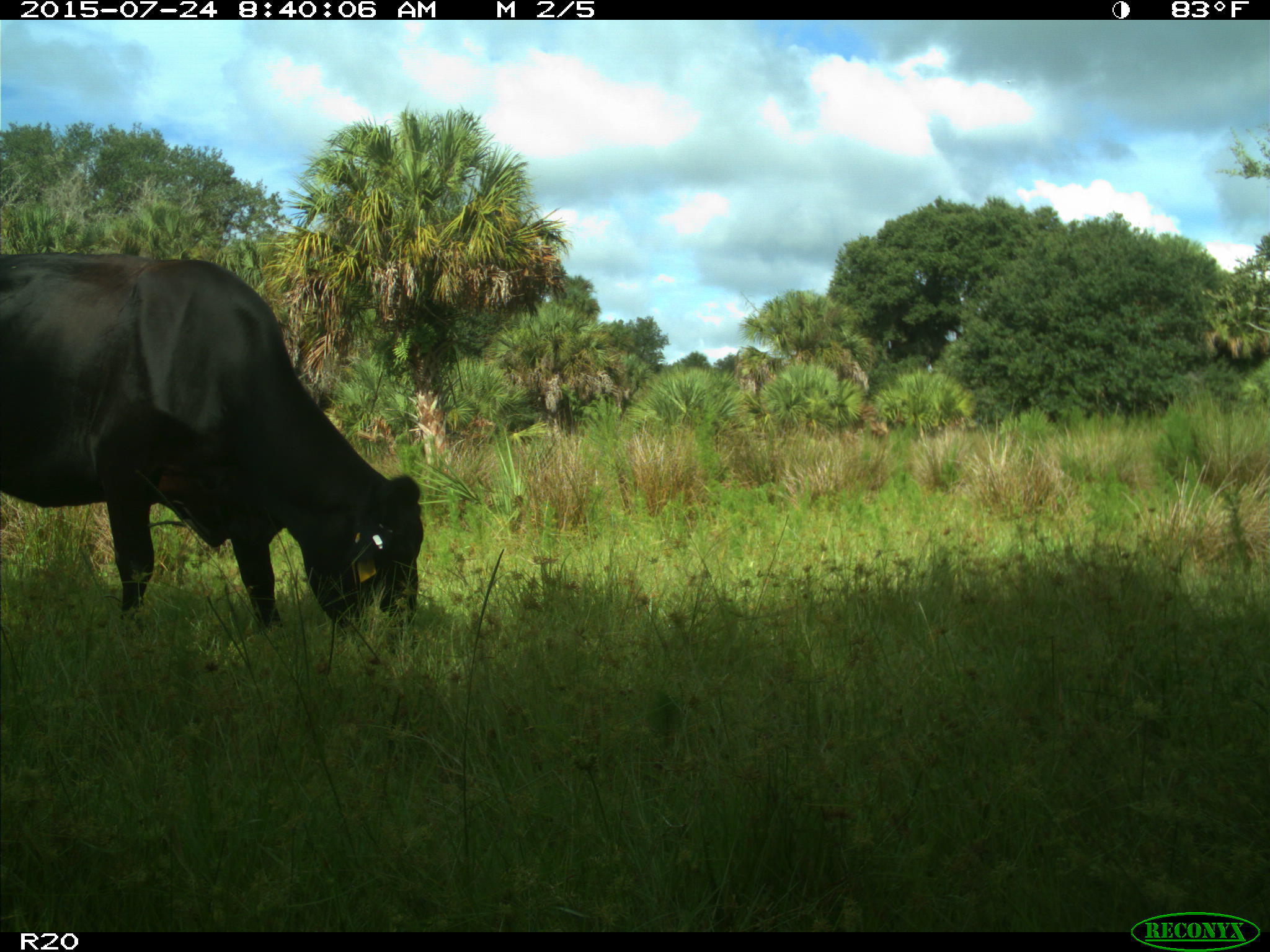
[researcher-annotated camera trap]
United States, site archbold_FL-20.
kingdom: Animalia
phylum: Chordata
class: Mammalia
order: Artiodactyla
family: Bovidae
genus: Bos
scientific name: Bos taurus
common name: domestic cow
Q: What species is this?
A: Bos taurus (domestic cow).